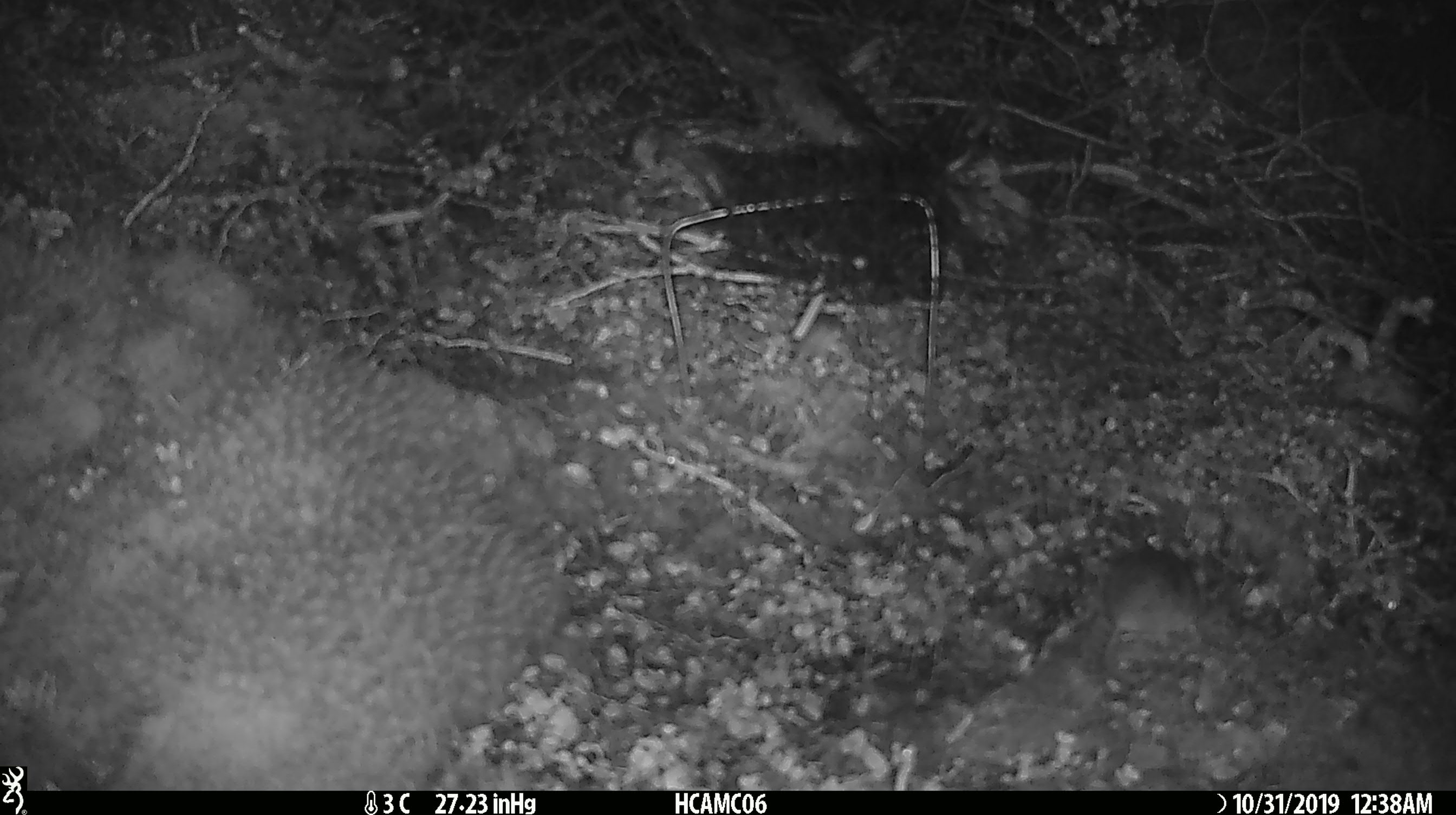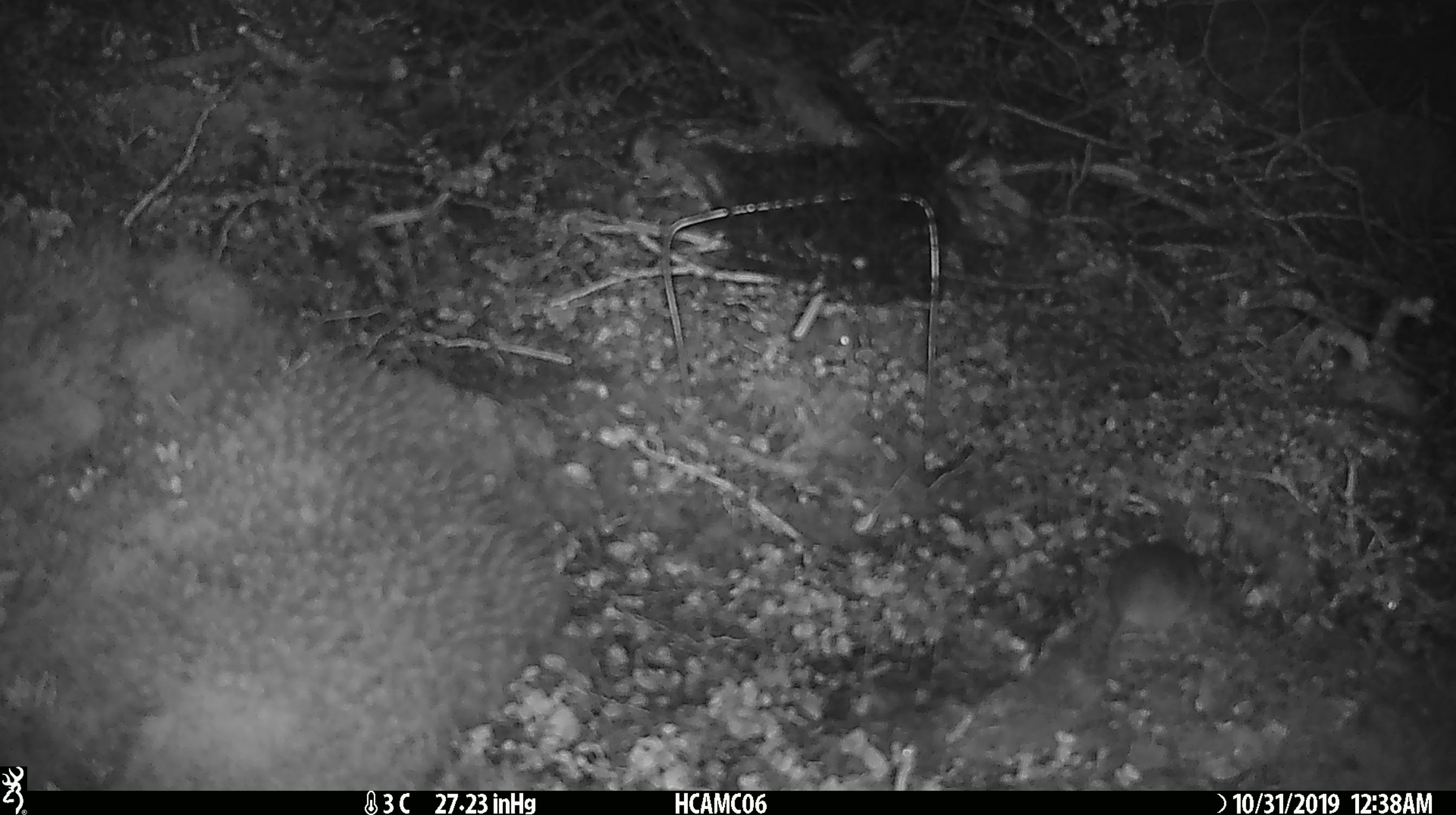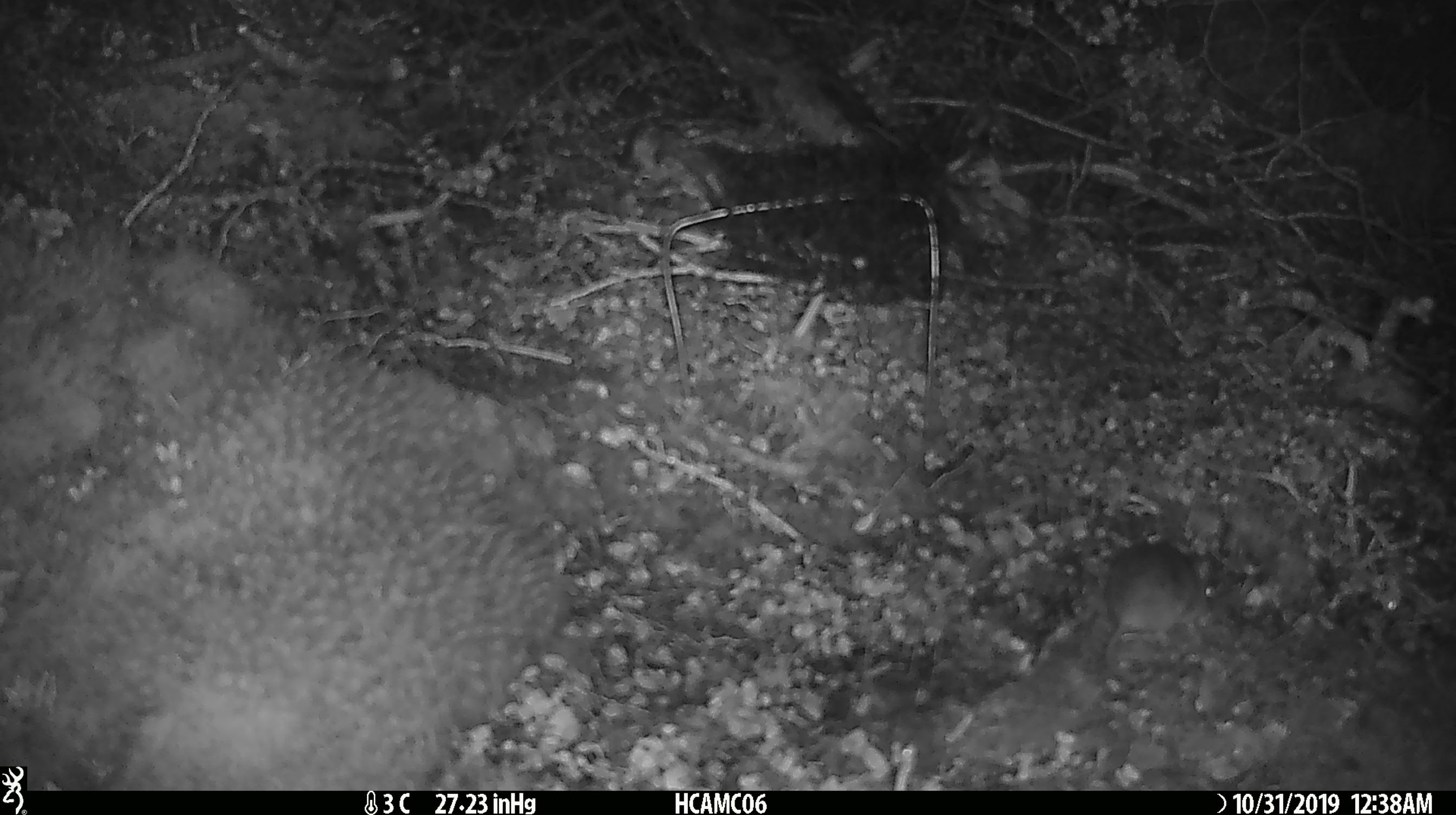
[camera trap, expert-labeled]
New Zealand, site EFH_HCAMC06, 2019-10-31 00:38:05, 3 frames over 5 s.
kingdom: Animalia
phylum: Chordata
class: Mammalia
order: Rodentia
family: Muridae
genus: Mus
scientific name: Mus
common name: mouse